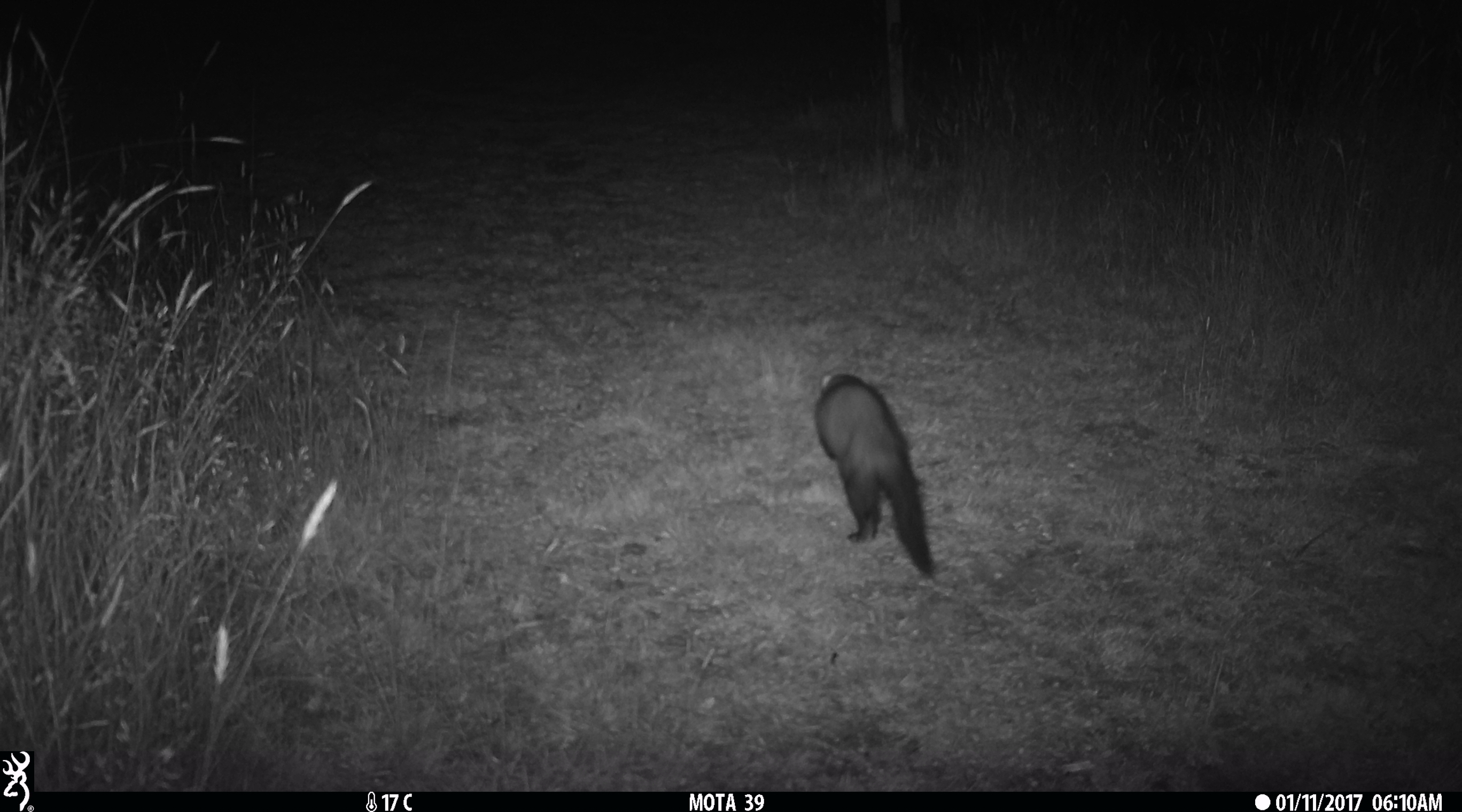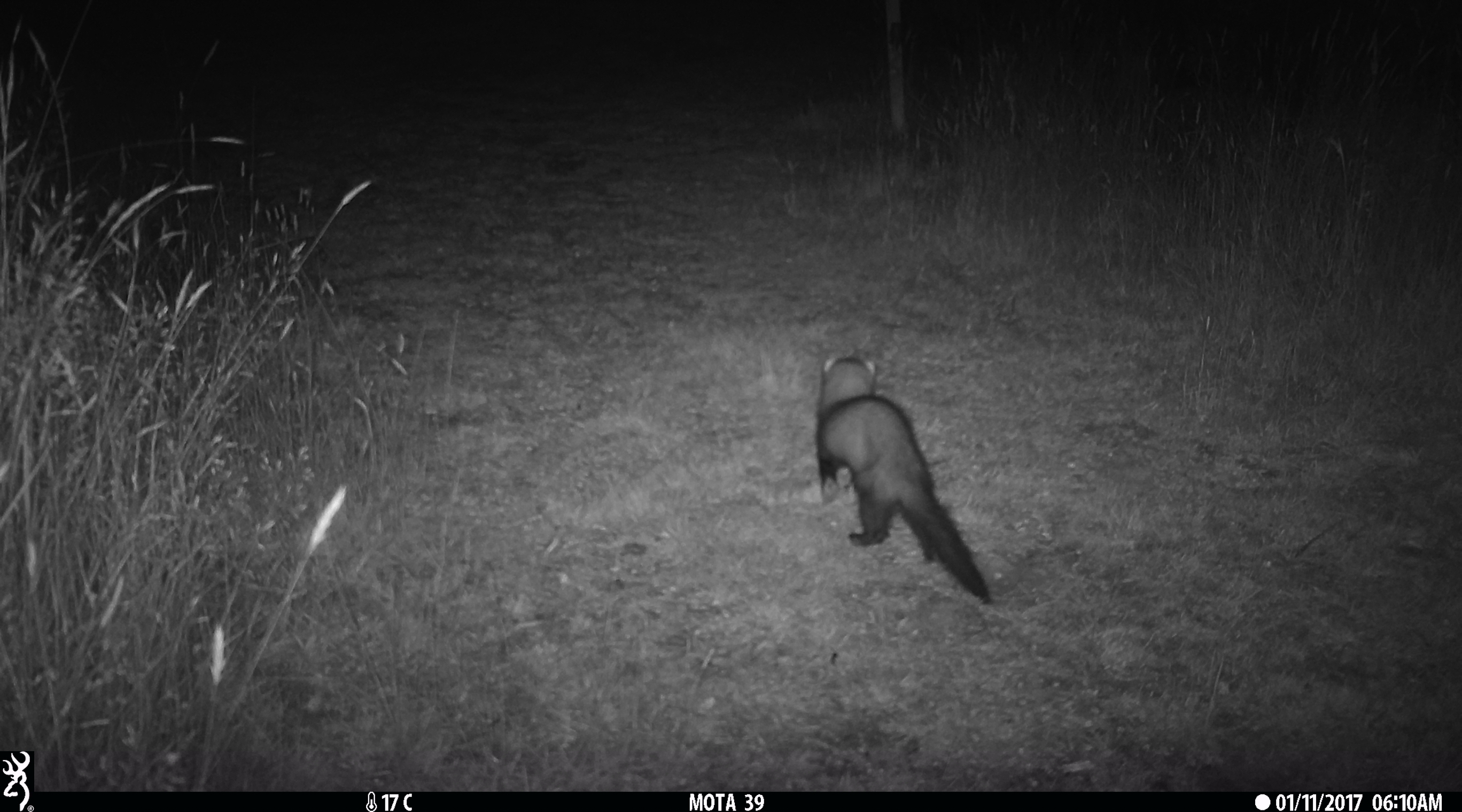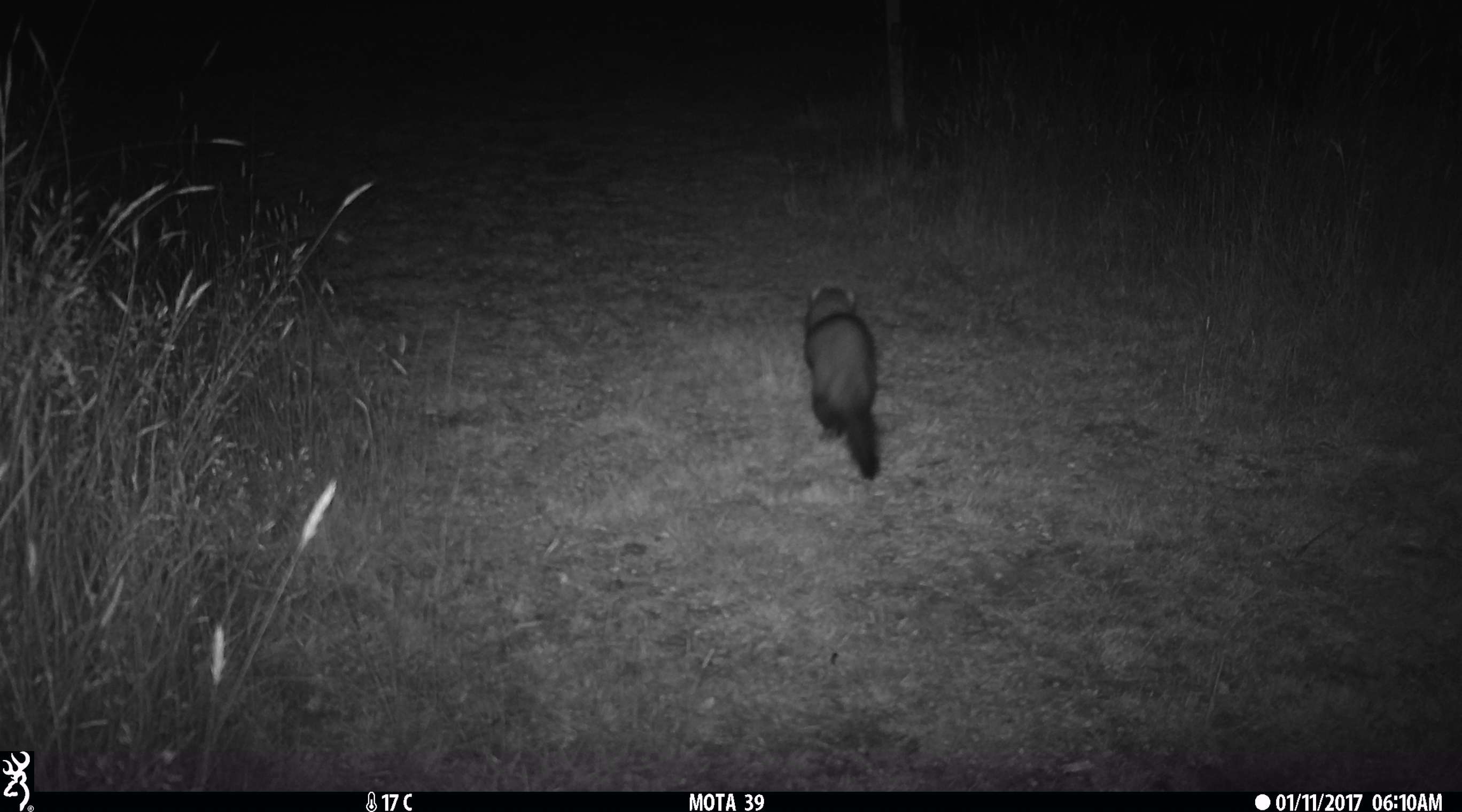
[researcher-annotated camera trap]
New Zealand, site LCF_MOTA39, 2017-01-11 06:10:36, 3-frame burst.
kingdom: Animalia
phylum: Chordata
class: Mammalia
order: Carnivora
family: Mustelidae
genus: Mustela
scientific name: Mustela furo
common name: ferret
Ferret (Mustela furo).